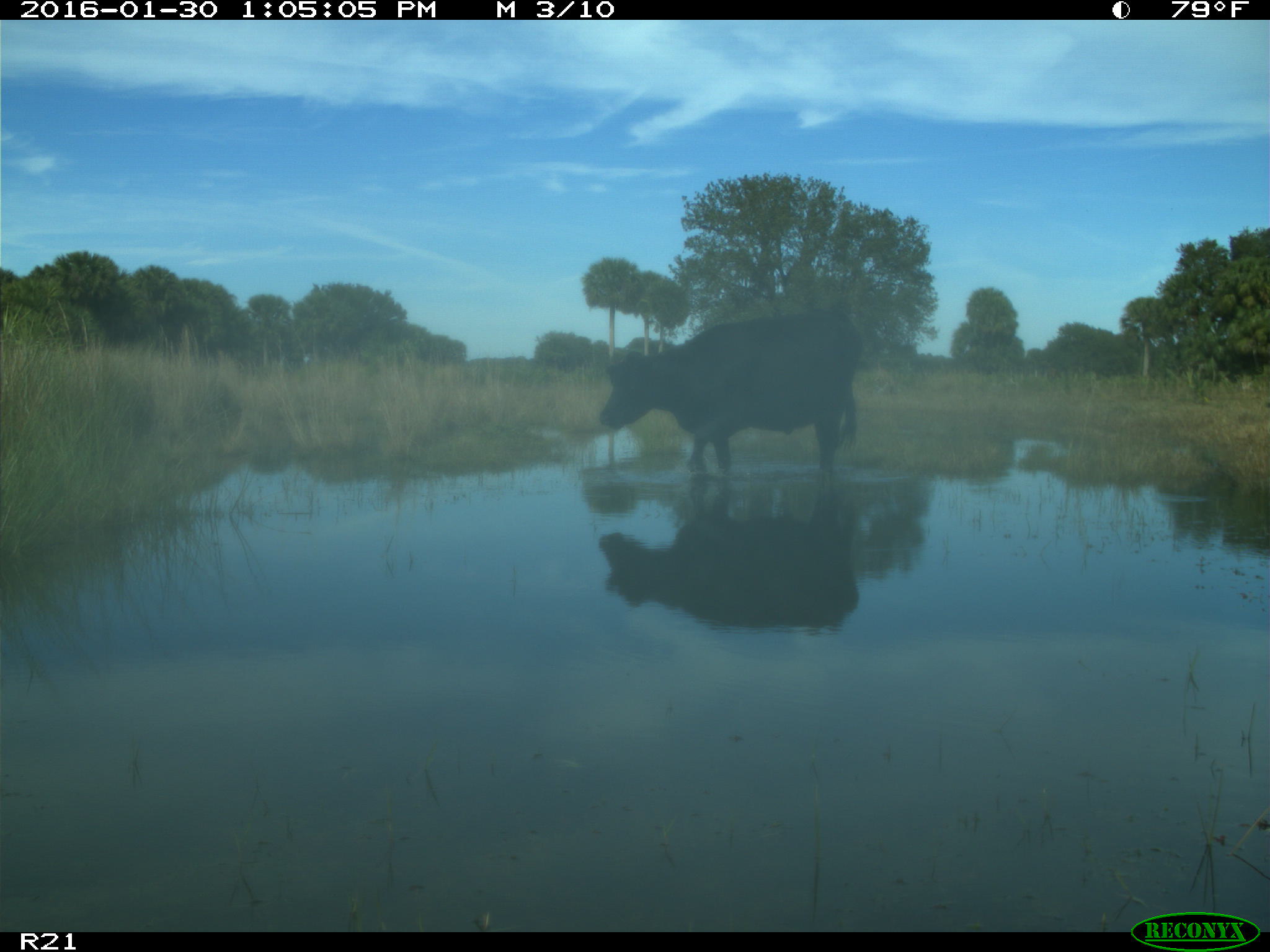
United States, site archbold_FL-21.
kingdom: Animalia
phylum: Chordata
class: Mammalia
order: Artiodactyla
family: Bovidae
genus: Bos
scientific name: Bos taurus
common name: domestic cow